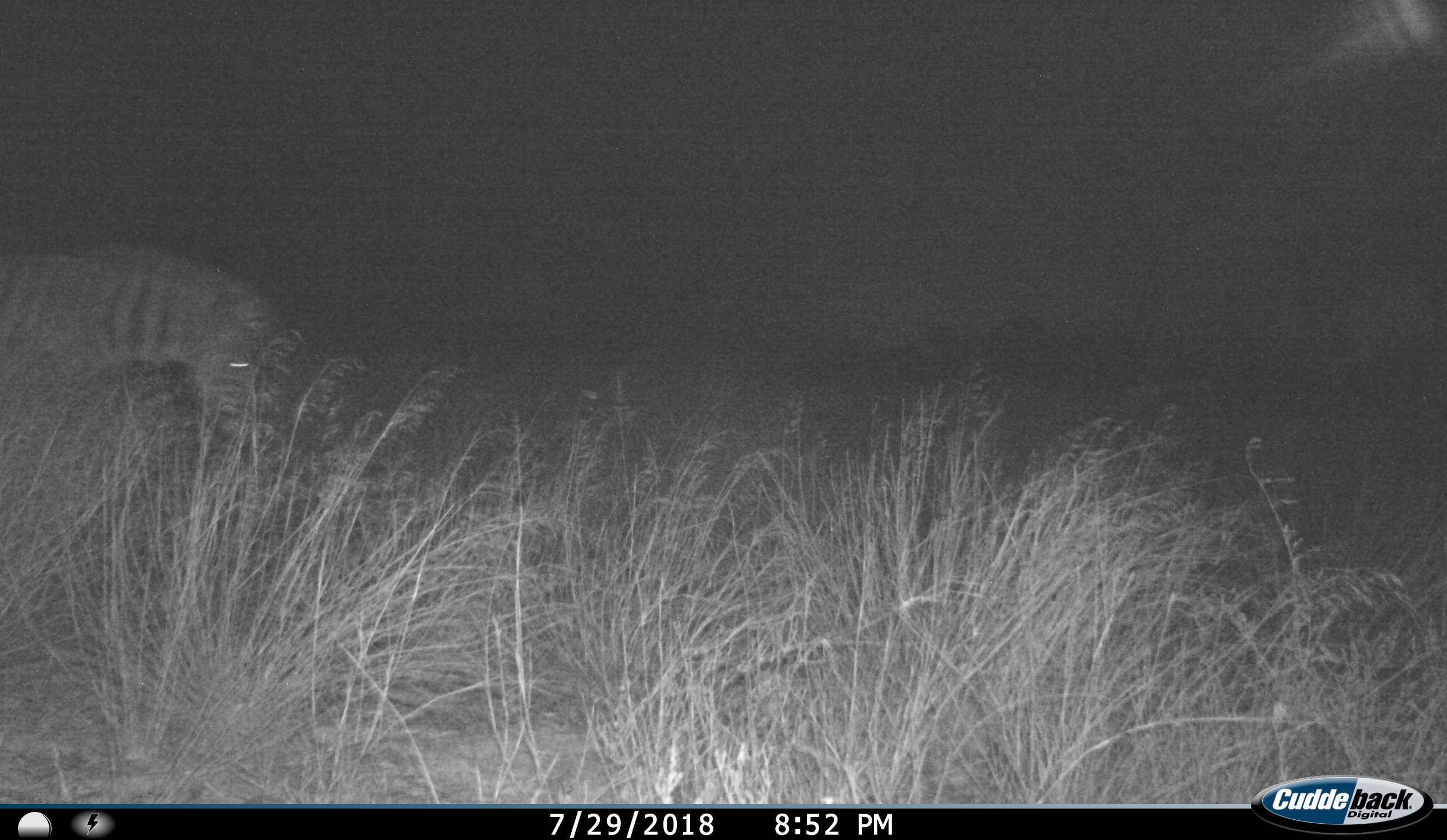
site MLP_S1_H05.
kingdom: Animalia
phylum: Chordata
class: Mammalia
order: Perissodactyla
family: Equidae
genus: Equus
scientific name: Equus quagga burchellii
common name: burchell's zebra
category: zebraburchells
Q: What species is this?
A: Zebraburchells (burchell's zebra) (Equus quagga burchellii).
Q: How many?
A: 1.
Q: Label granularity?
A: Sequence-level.